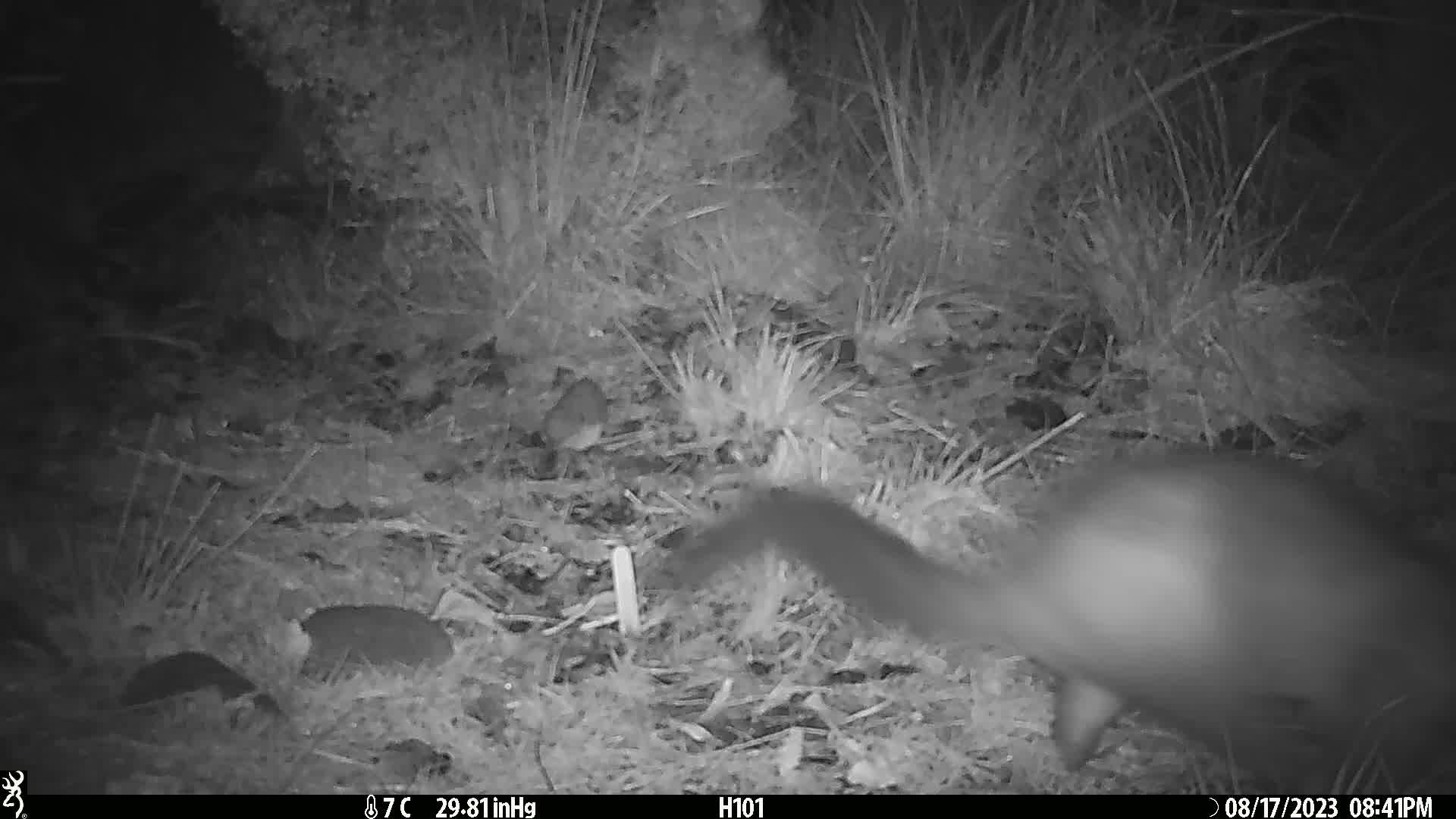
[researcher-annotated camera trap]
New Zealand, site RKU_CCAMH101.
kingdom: Animalia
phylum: Chordata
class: Mammalia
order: Diprotodontia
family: Phalangeridae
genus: Trichosurus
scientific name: Trichosurus vulpecula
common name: common brushtail possum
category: possum